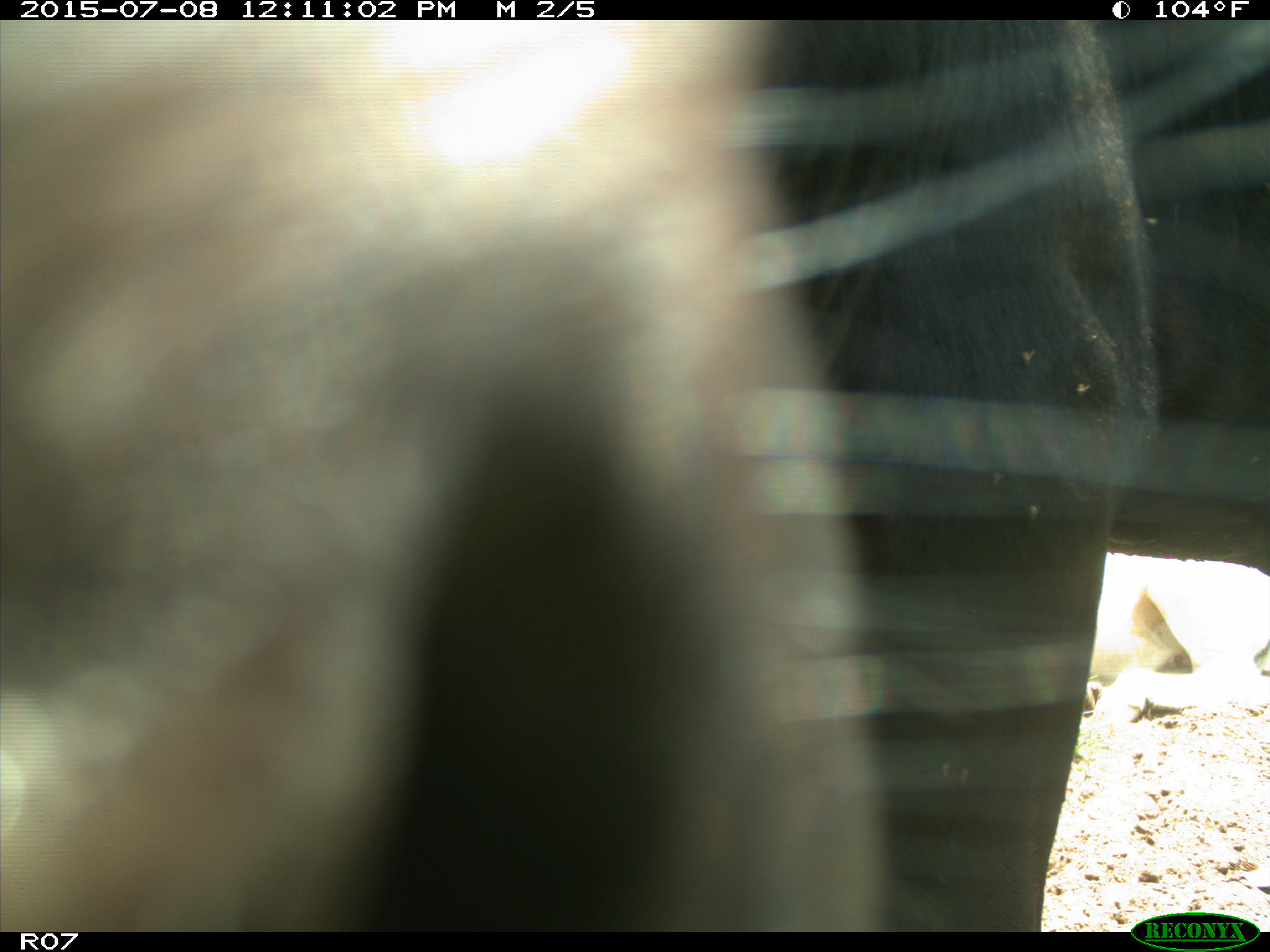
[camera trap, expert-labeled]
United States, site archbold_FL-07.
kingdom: Animalia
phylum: Chordata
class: Mammalia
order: Artiodactyla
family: Bovidae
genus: Bos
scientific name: Bos taurus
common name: domestic cow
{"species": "Bos taurus (domestic cow)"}